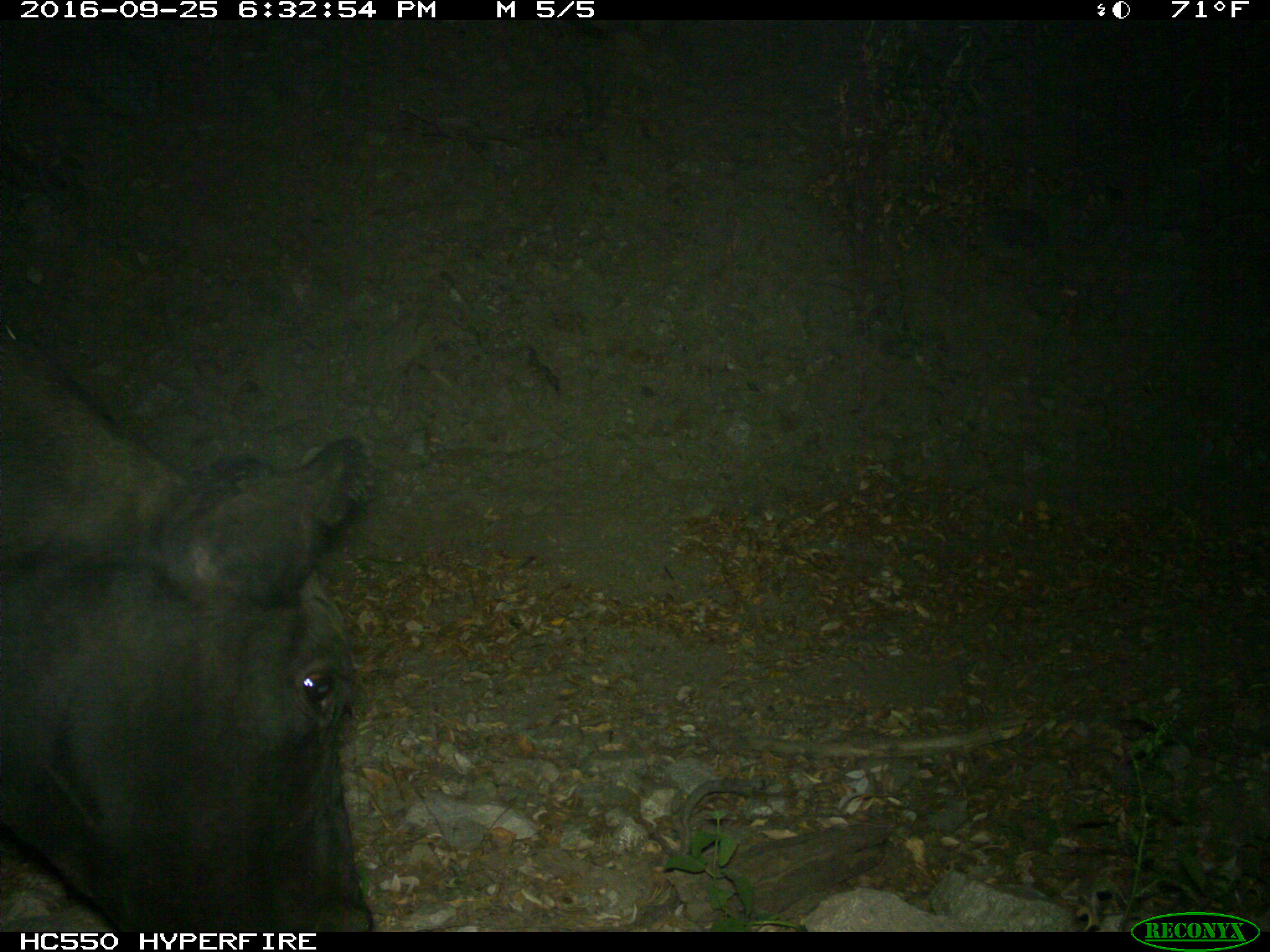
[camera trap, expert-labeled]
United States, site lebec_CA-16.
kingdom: Animalia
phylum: Chordata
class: Mammalia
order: Artiodactyla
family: Bovidae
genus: Bos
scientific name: Bos taurus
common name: domestic cow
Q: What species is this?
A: Bos taurus (domestic cow).